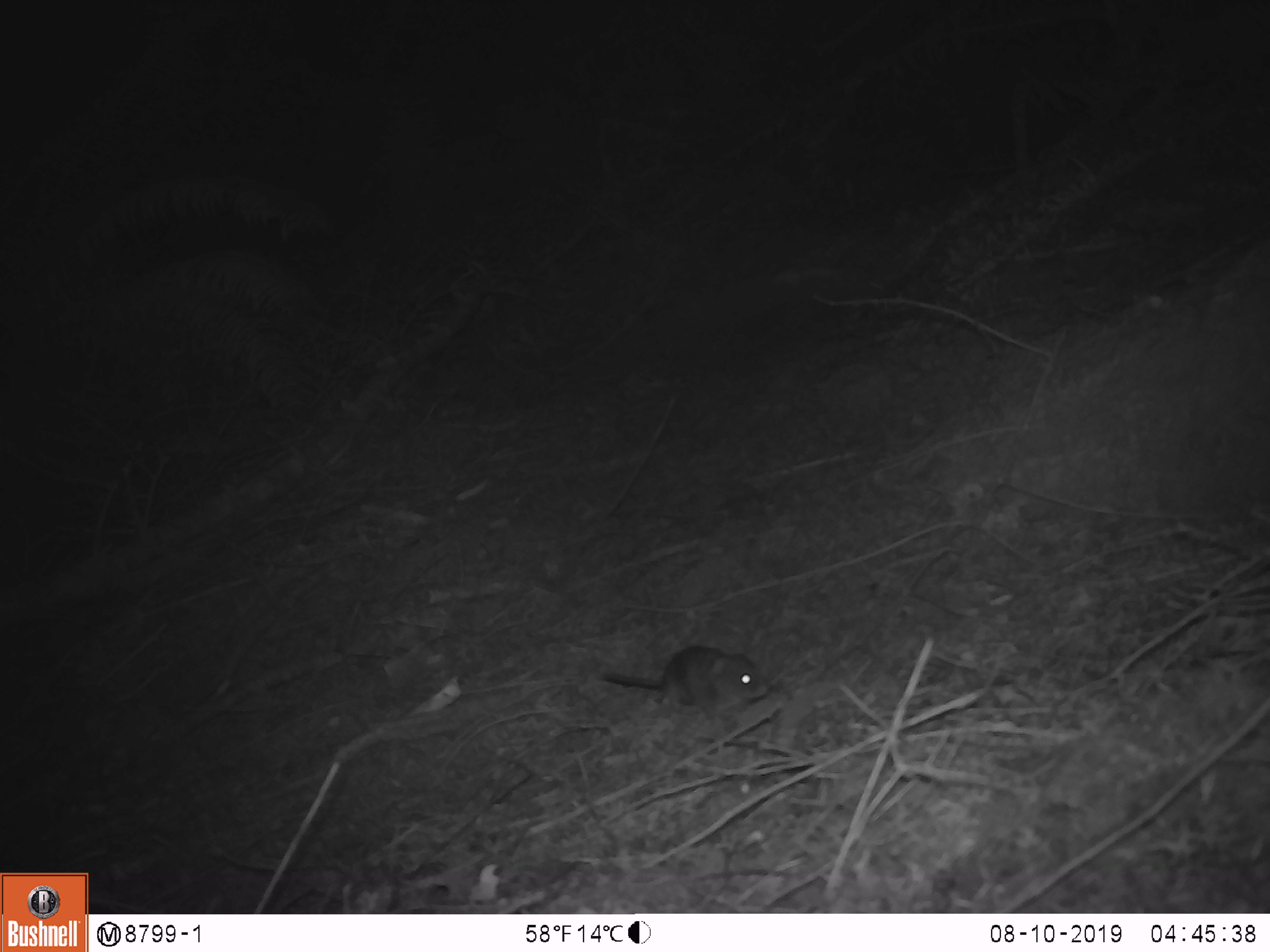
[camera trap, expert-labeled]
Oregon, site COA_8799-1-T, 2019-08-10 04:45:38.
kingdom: Animalia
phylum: Chordata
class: Mammalia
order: Rodentia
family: Cricetidae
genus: Neotoma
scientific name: Neotoma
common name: woodrats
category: neotoma species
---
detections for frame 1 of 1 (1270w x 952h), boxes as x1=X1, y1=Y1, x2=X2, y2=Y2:
neotoma species: x1=598, y1=628, x2=780, y2=720